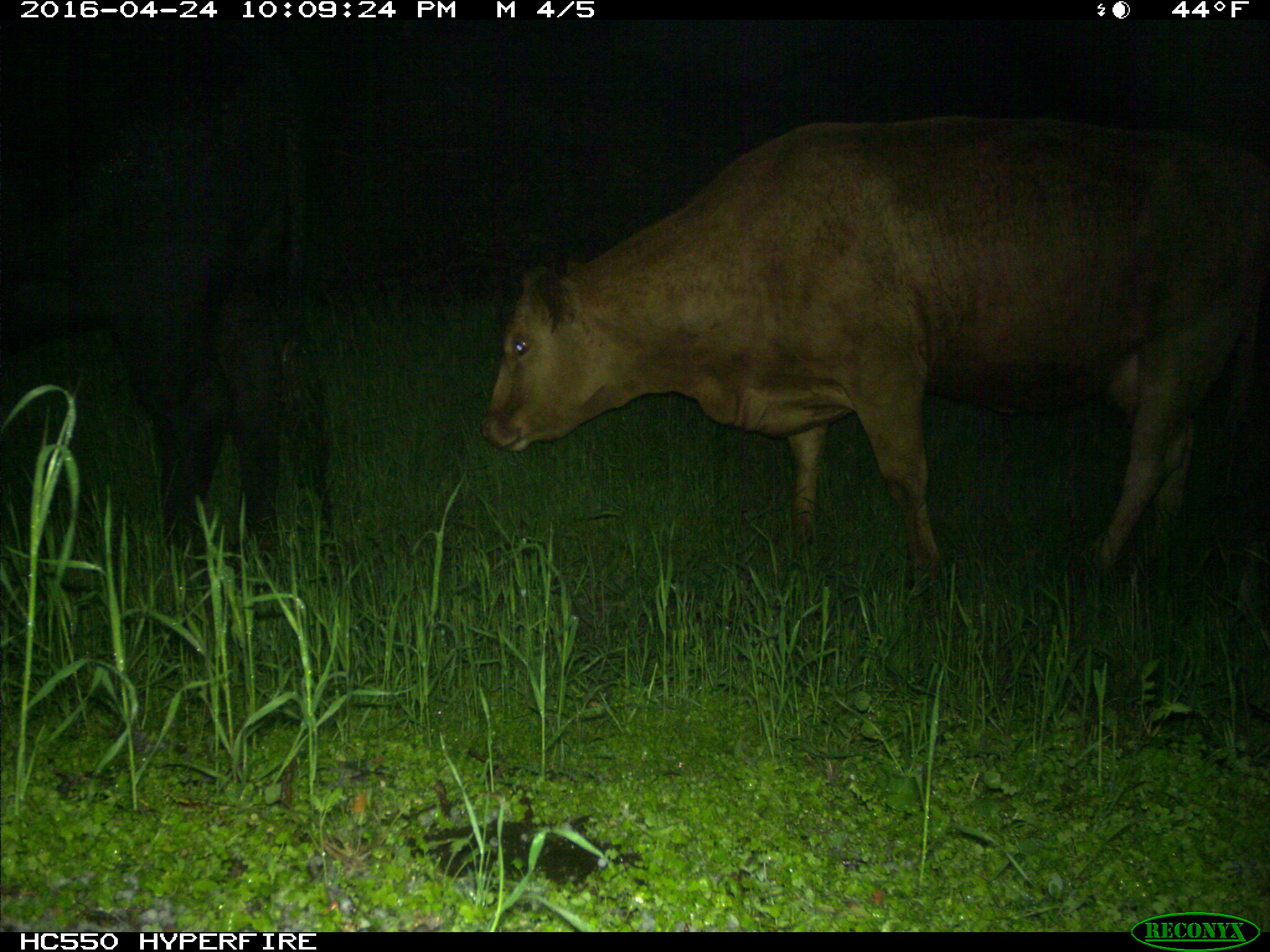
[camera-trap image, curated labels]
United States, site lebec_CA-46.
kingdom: Animalia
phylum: Chordata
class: Mammalia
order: Artiodactyla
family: Bovidae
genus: Bos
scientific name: Bos taurus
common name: domestic cow